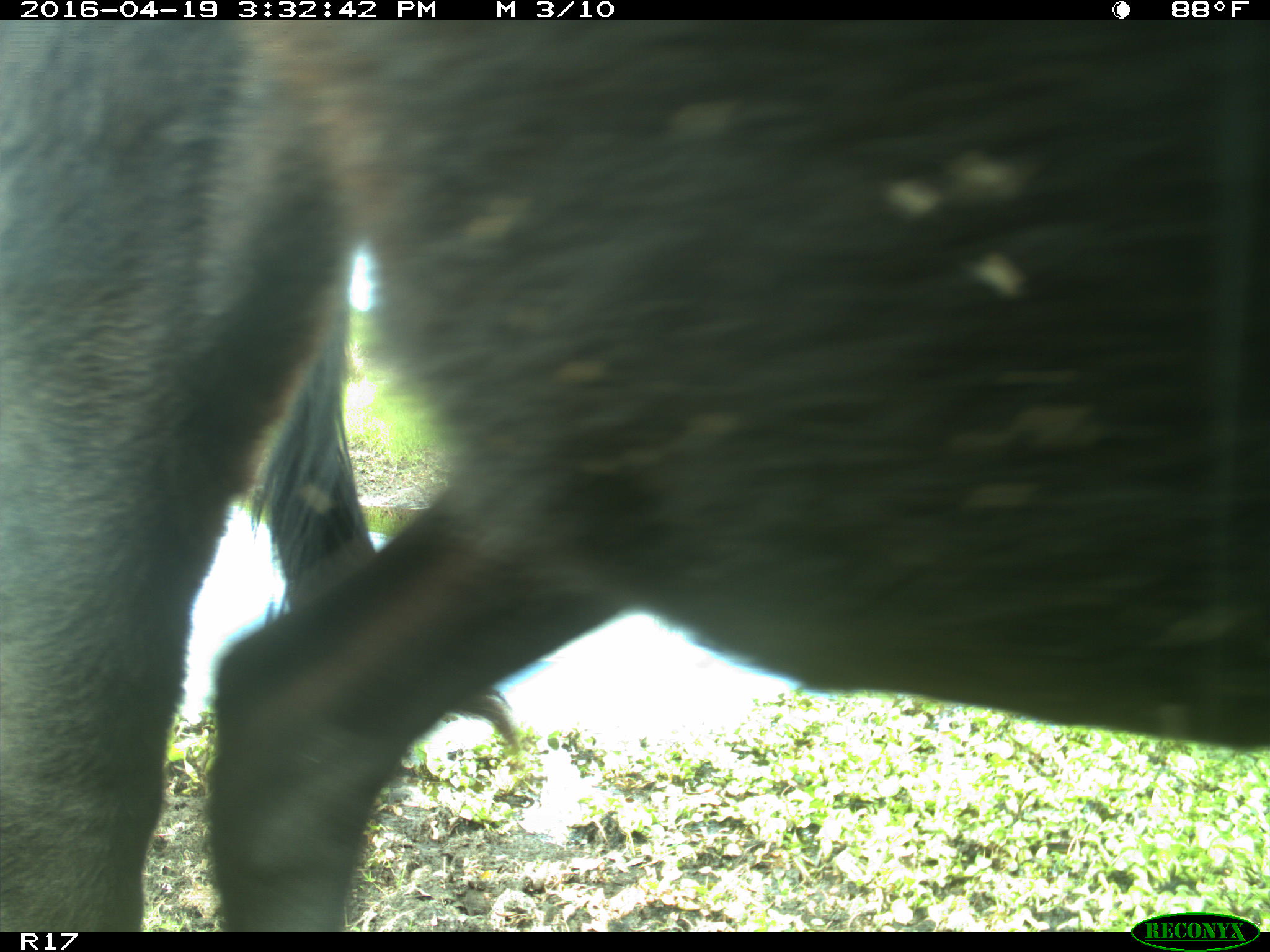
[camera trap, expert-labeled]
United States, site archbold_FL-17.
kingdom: Animalia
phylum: Chordata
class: Mammalia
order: Artiodactyla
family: Bovidae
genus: Bos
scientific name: Bos taurus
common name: domestic cow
Bos taurus (domestic cow).